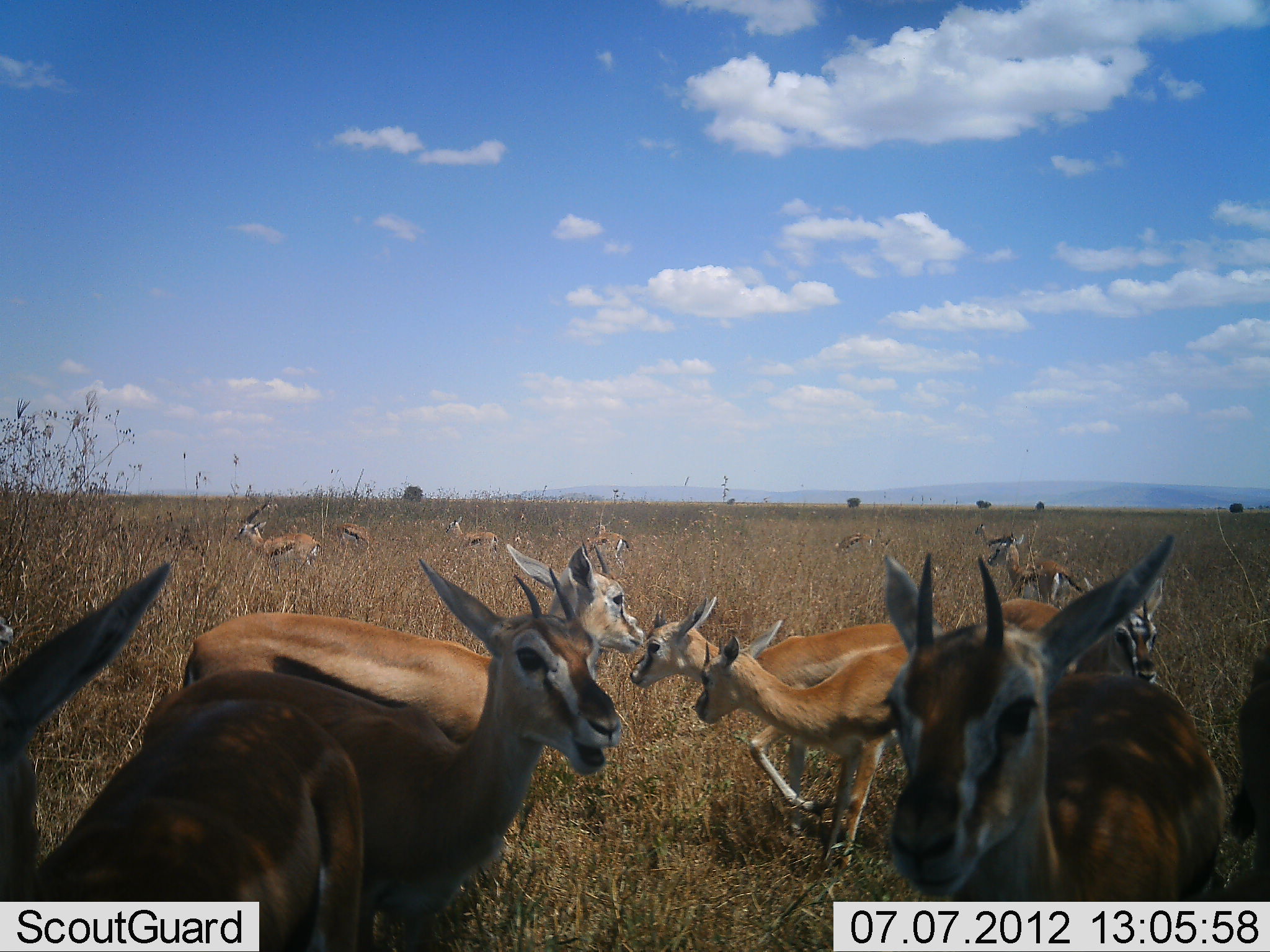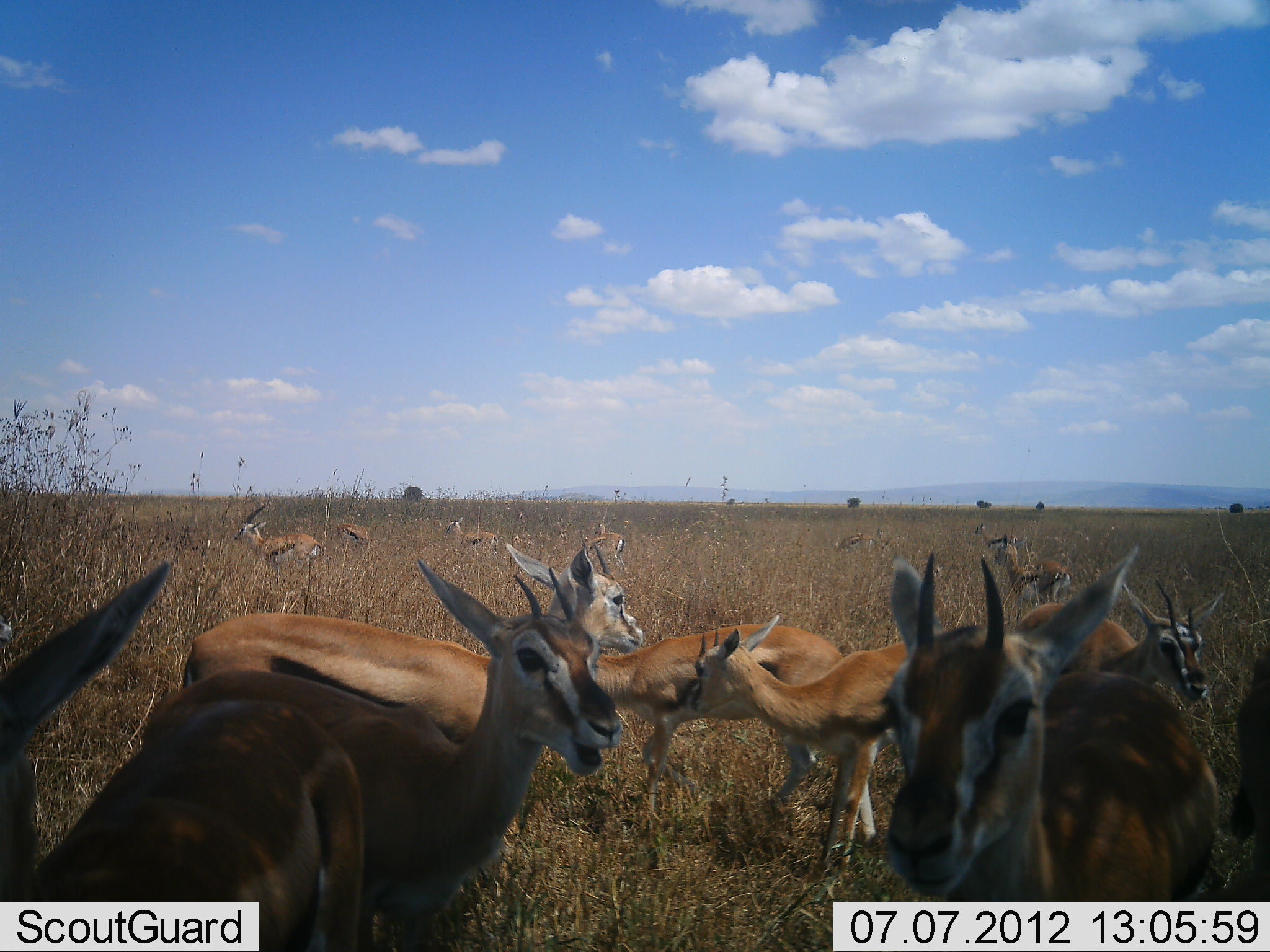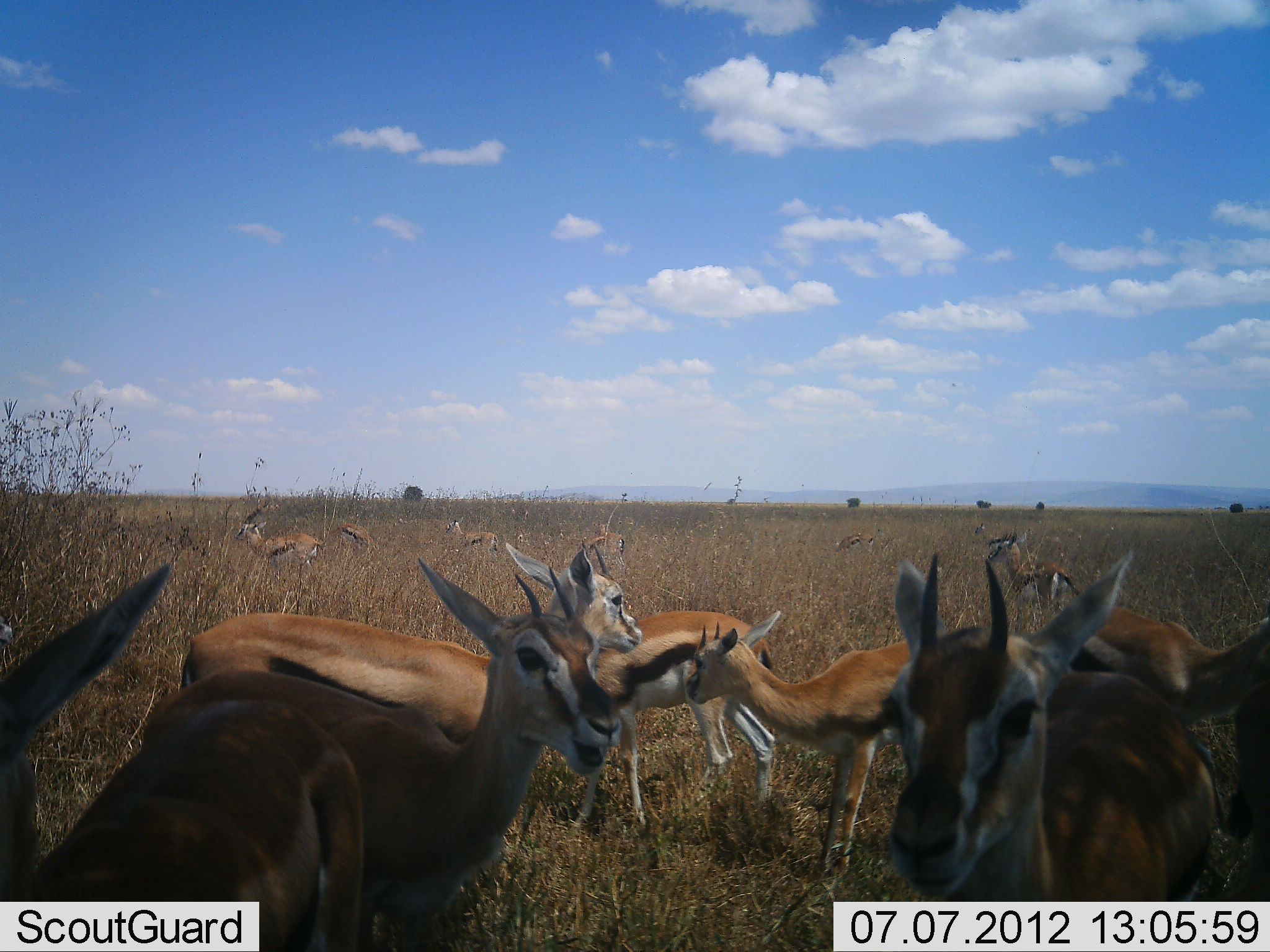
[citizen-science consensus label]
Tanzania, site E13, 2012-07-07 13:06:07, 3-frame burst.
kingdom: Animalia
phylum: Chordata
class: Mammalia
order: Artiodactyla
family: Bovidae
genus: Eudorcas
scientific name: Eudorcas thomsonii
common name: thomson's gazelle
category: gazellethomsons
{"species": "gazellethomsons (thomson's gazelle) (Eudorcas thomsonii)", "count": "11-50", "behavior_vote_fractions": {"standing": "100%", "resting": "0%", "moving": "40%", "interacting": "30%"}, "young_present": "10%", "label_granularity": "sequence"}